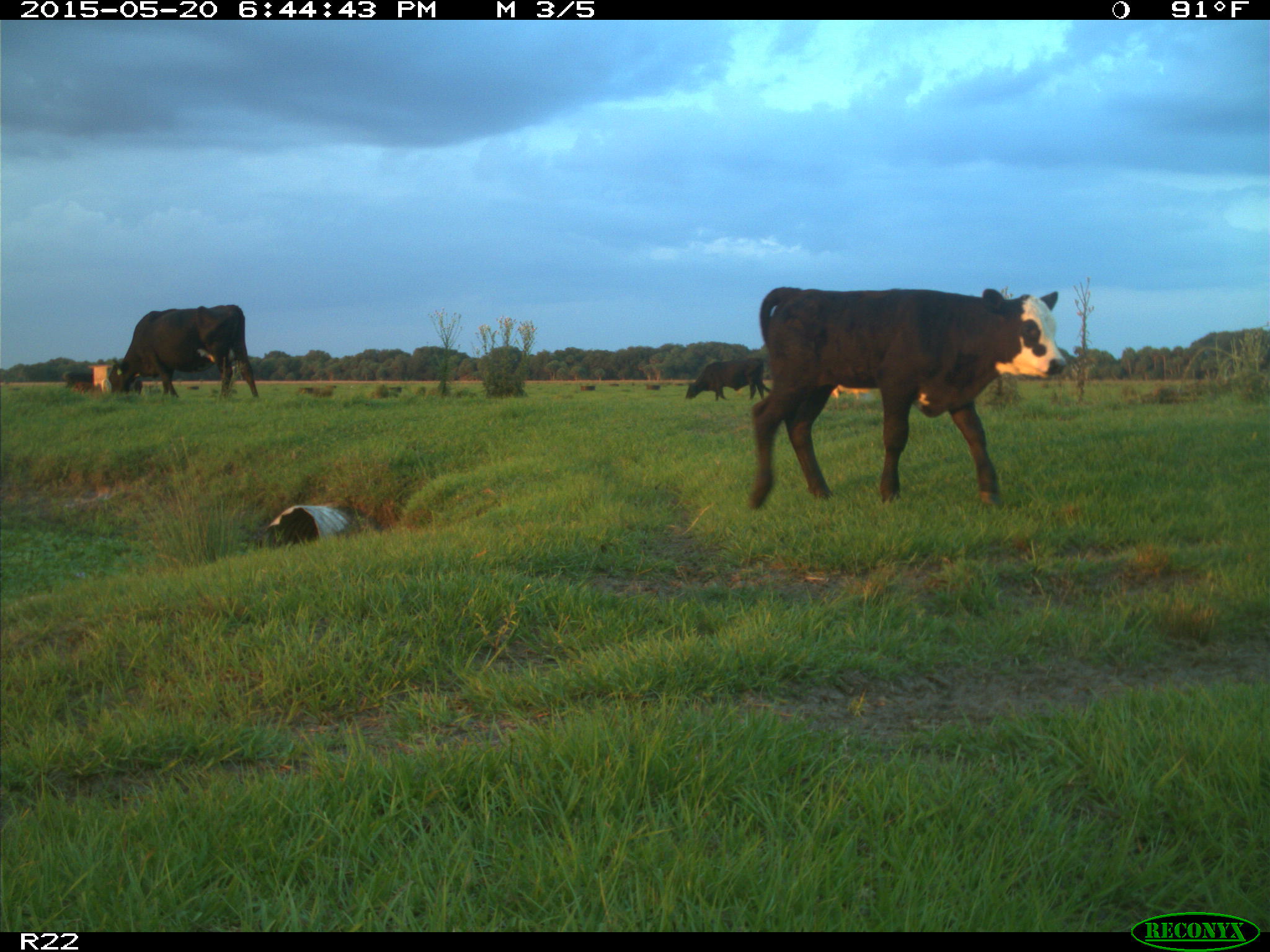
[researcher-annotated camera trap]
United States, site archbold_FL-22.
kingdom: Animalia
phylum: Chordata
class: Mammalia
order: Artiodactyla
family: Bovidae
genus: Bos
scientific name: Bos taurus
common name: domestic cow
Bos taurus (domestic cow).